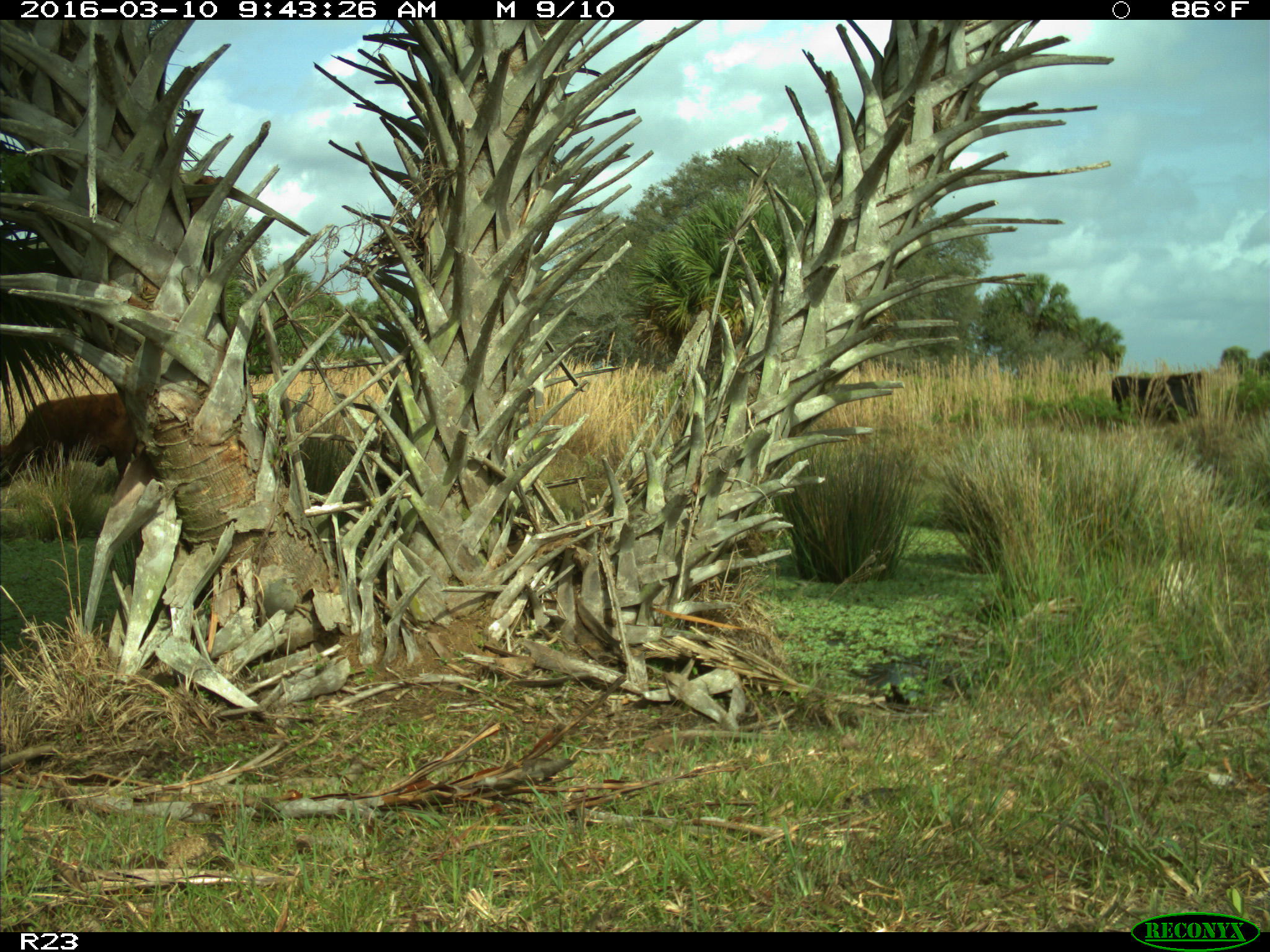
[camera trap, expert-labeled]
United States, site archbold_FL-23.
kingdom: Animalia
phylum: Chordata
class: Mammalia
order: Artiodactyla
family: Bovidae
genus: Bos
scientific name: Bos taurus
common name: domestic cow